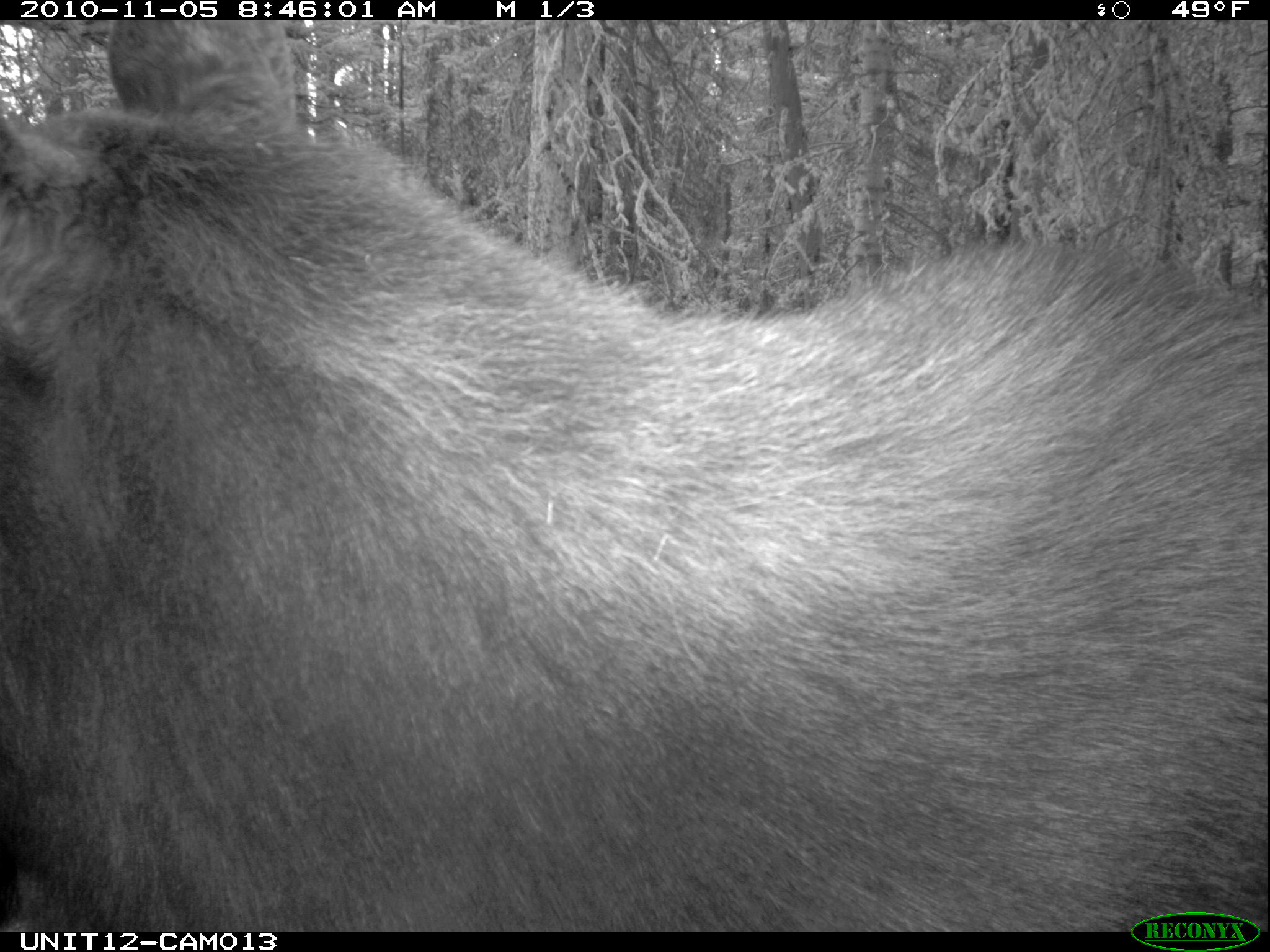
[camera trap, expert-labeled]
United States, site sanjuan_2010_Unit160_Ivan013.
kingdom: Animalia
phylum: Chordata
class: Mammalia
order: Artiodactyla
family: Cervidae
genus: Alces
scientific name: Alces alces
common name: moose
Alces alces (moose).